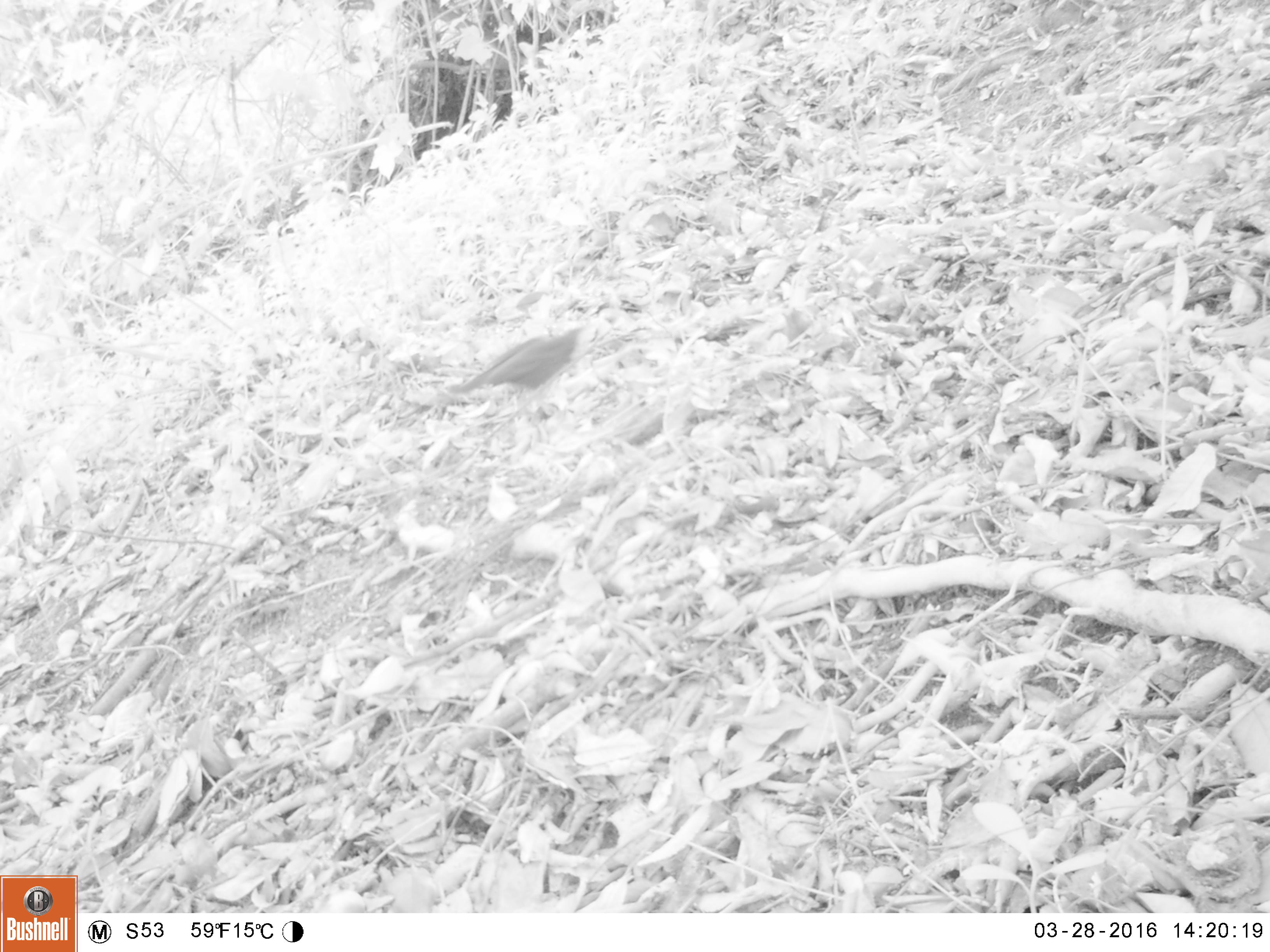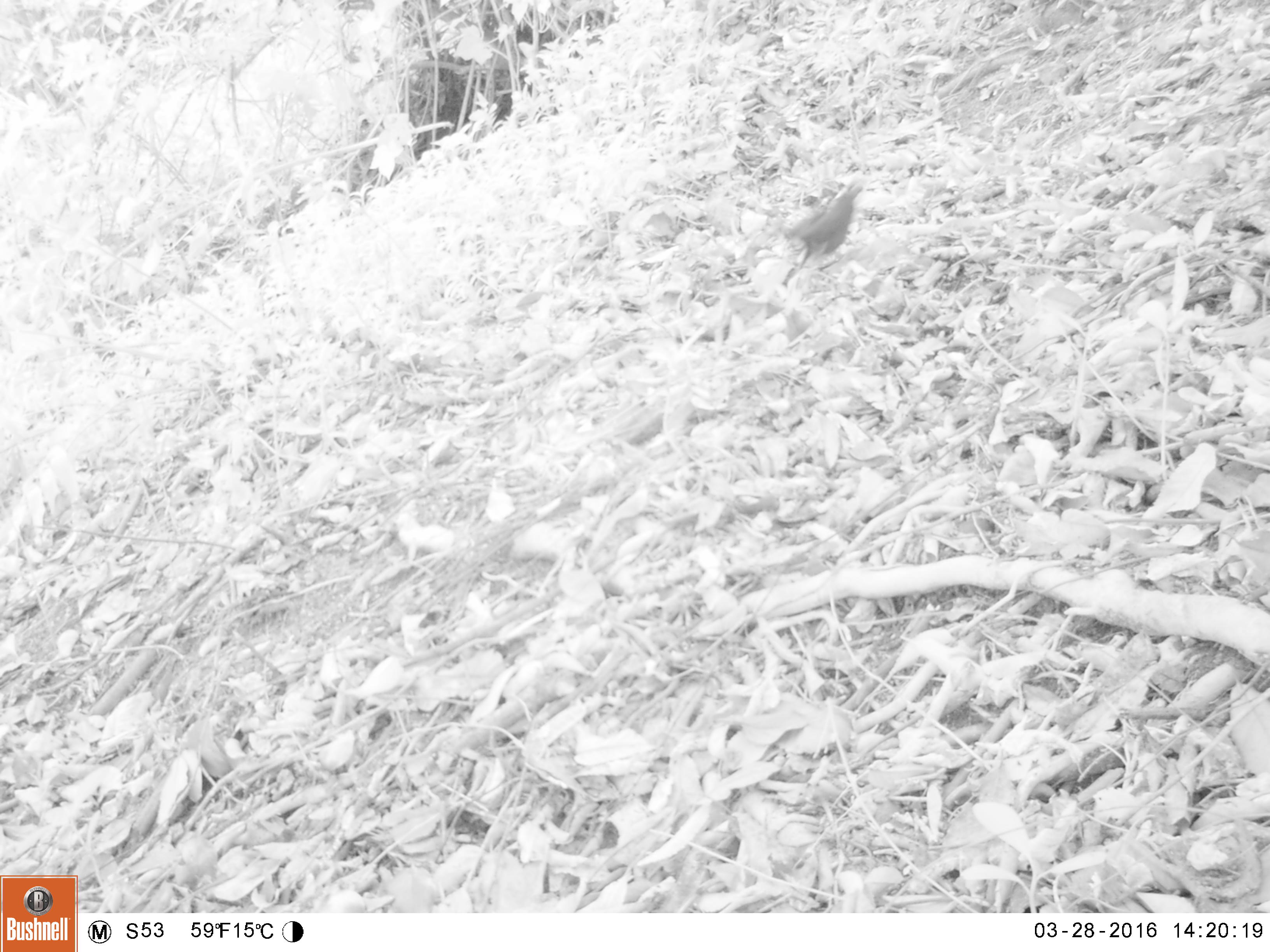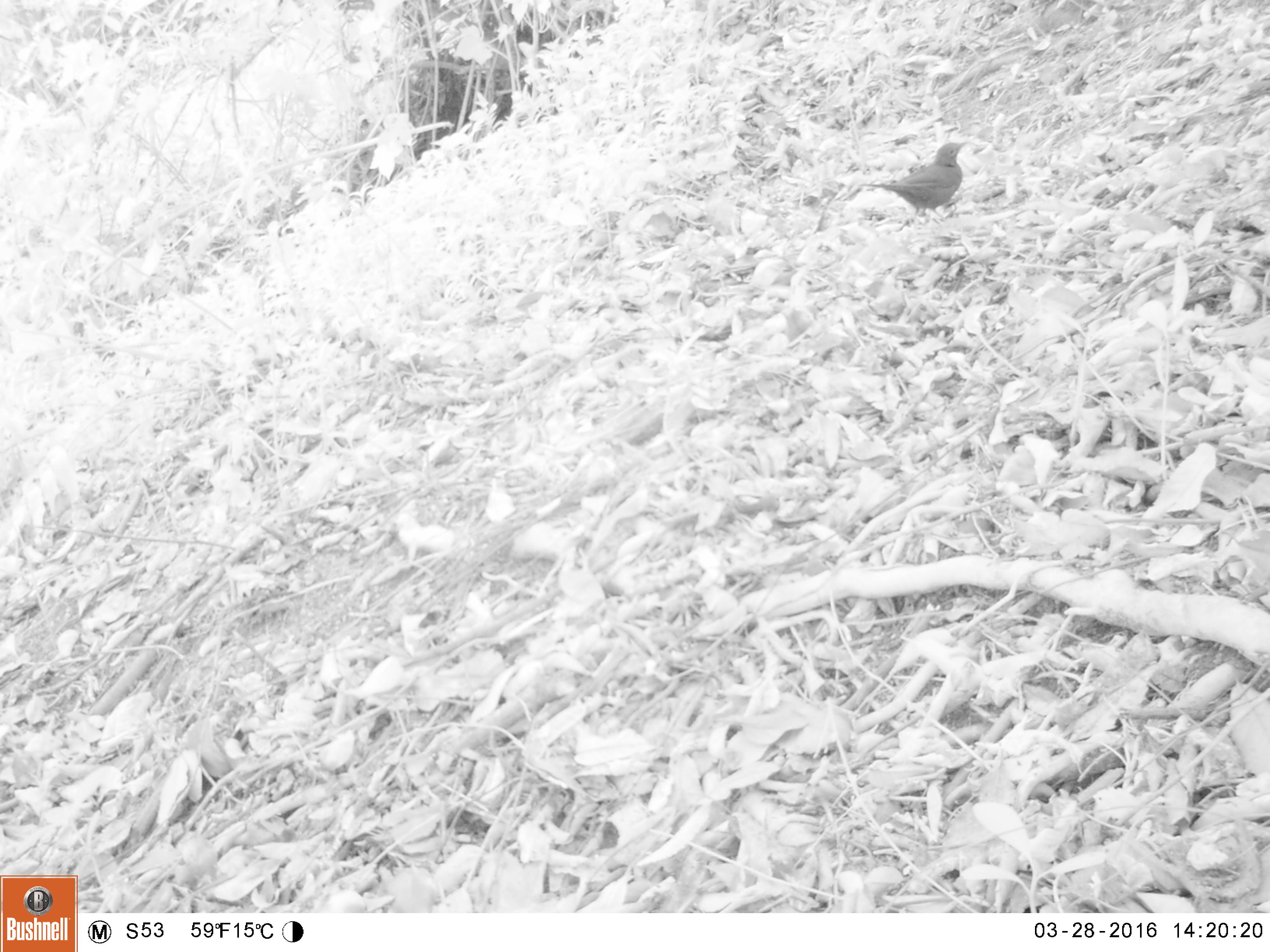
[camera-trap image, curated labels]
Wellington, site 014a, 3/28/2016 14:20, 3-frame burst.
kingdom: Animalia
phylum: Chordata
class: Aves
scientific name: Aves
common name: bird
Bird (Aves).